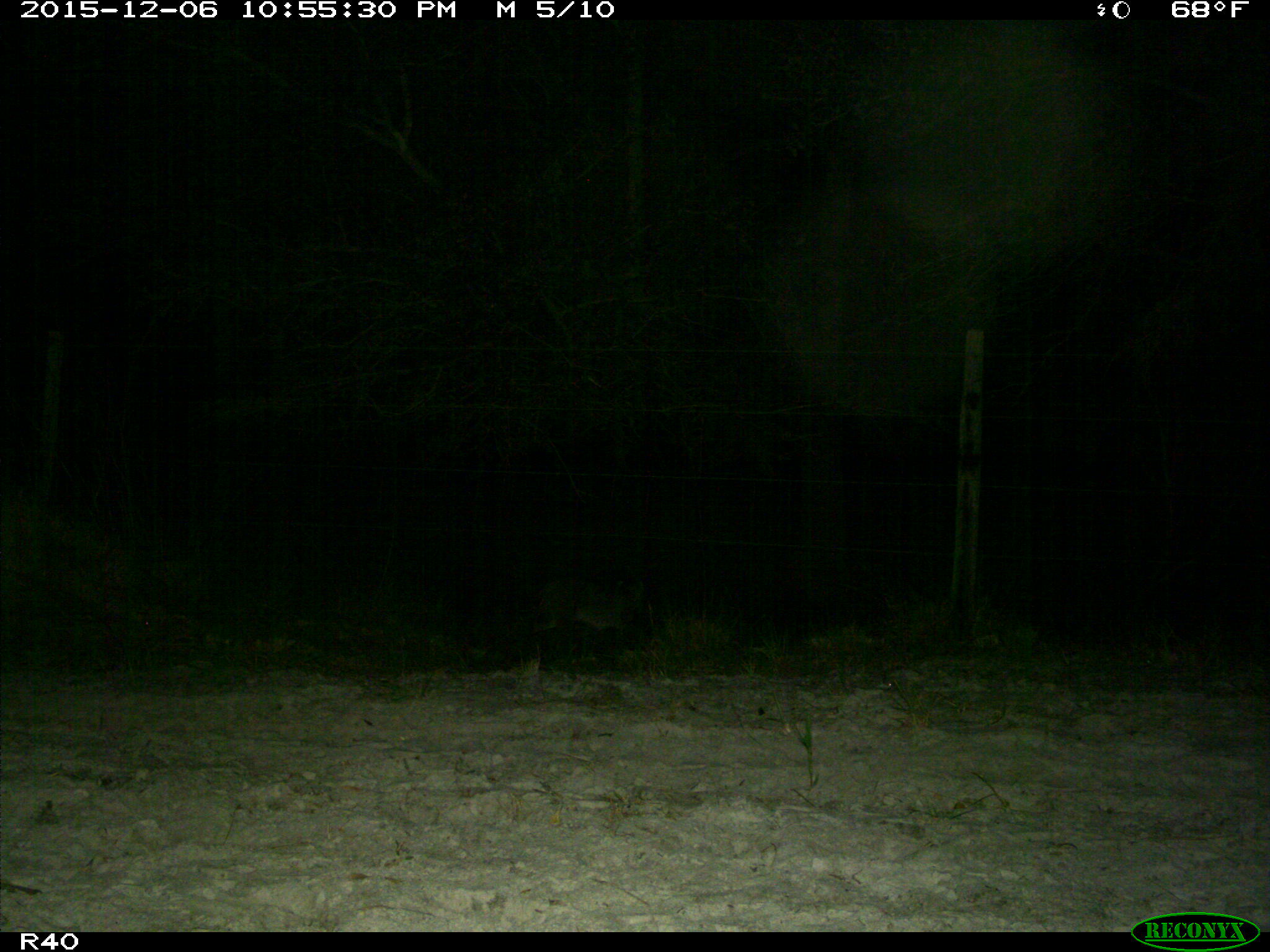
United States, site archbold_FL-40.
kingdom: Animalia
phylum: Chordata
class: Mammalia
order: Carnivora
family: Felidae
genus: Lynx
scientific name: Lynx rufus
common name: bobcat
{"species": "Lynx rufus (bobcat)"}